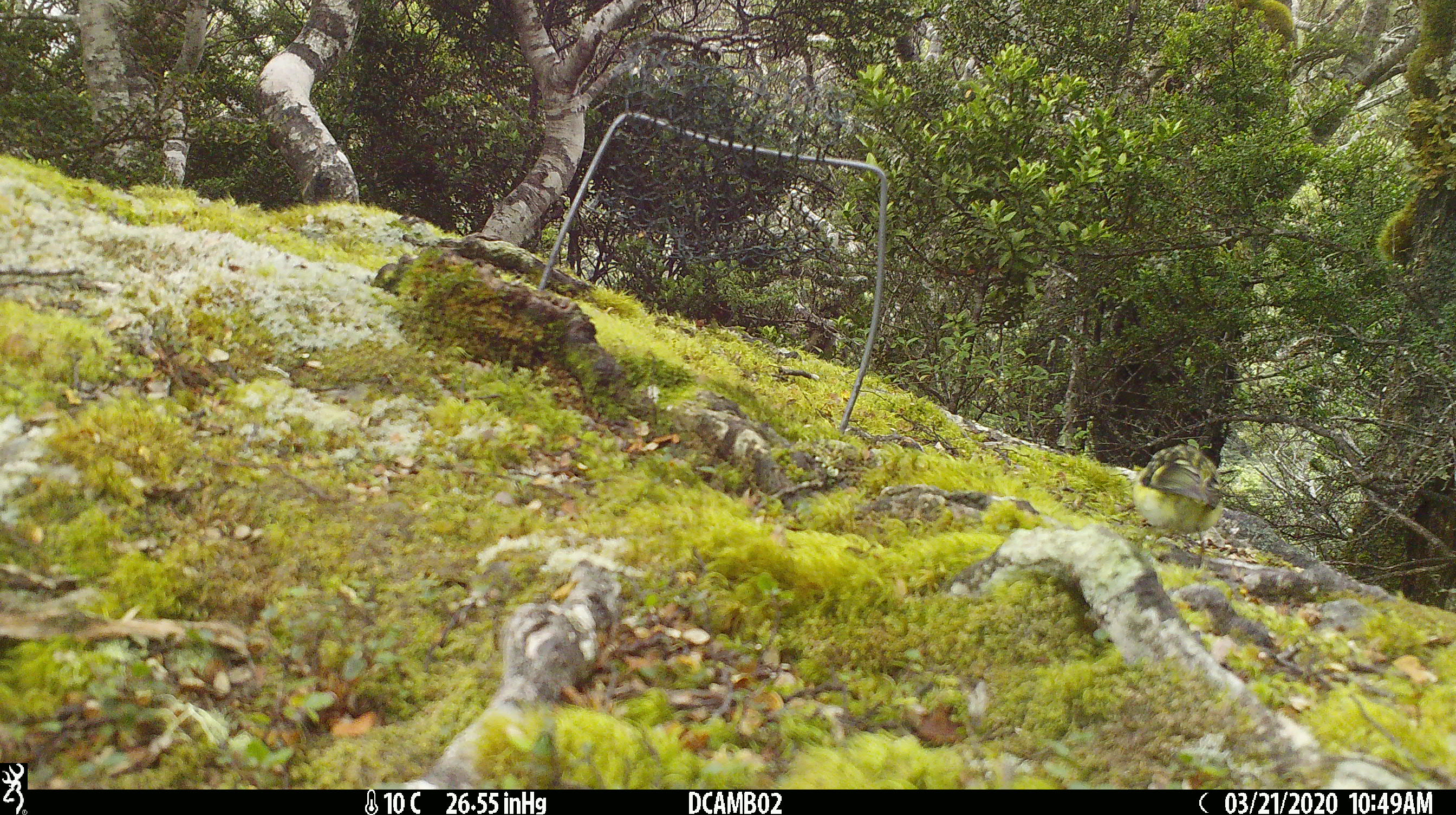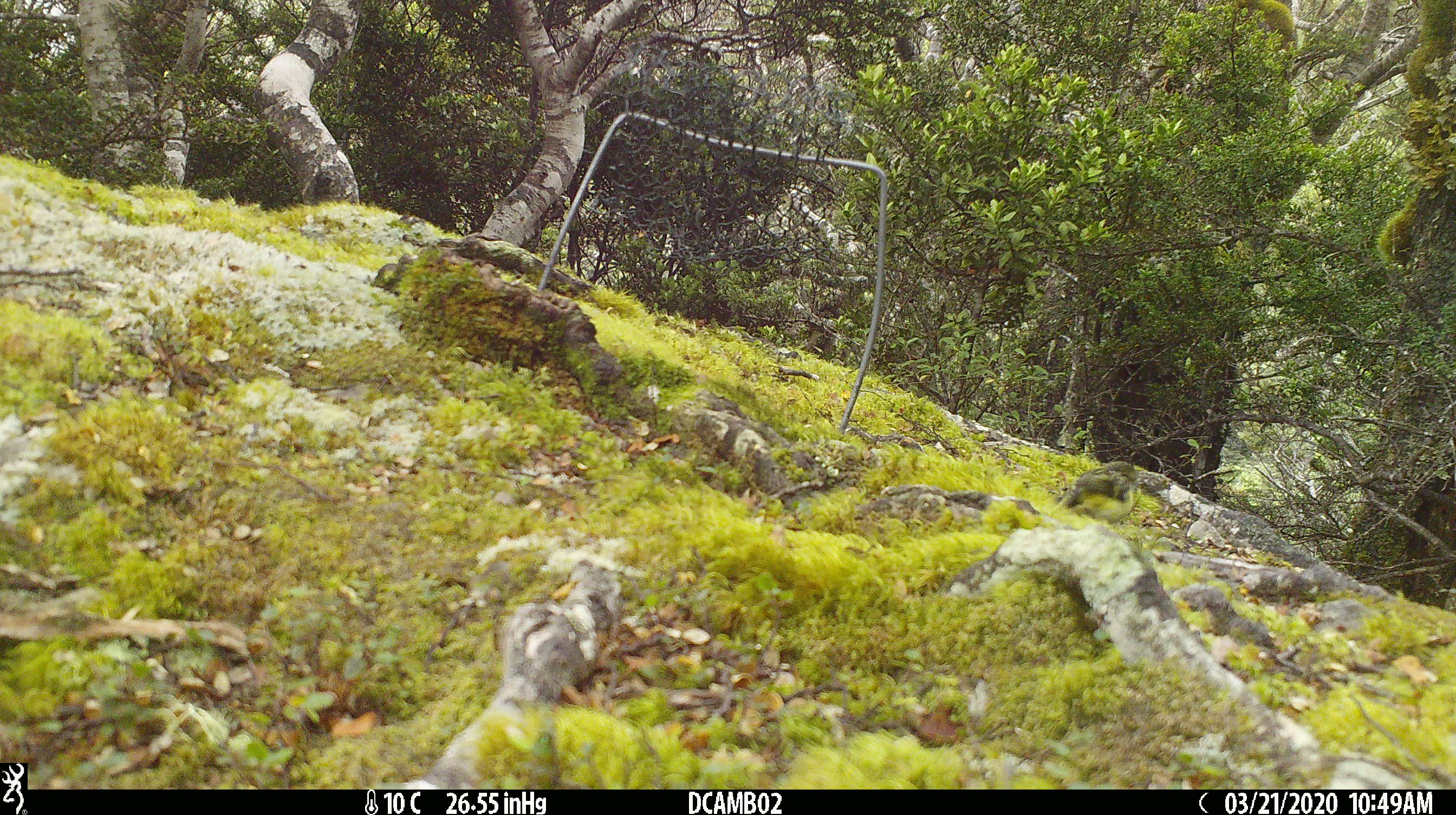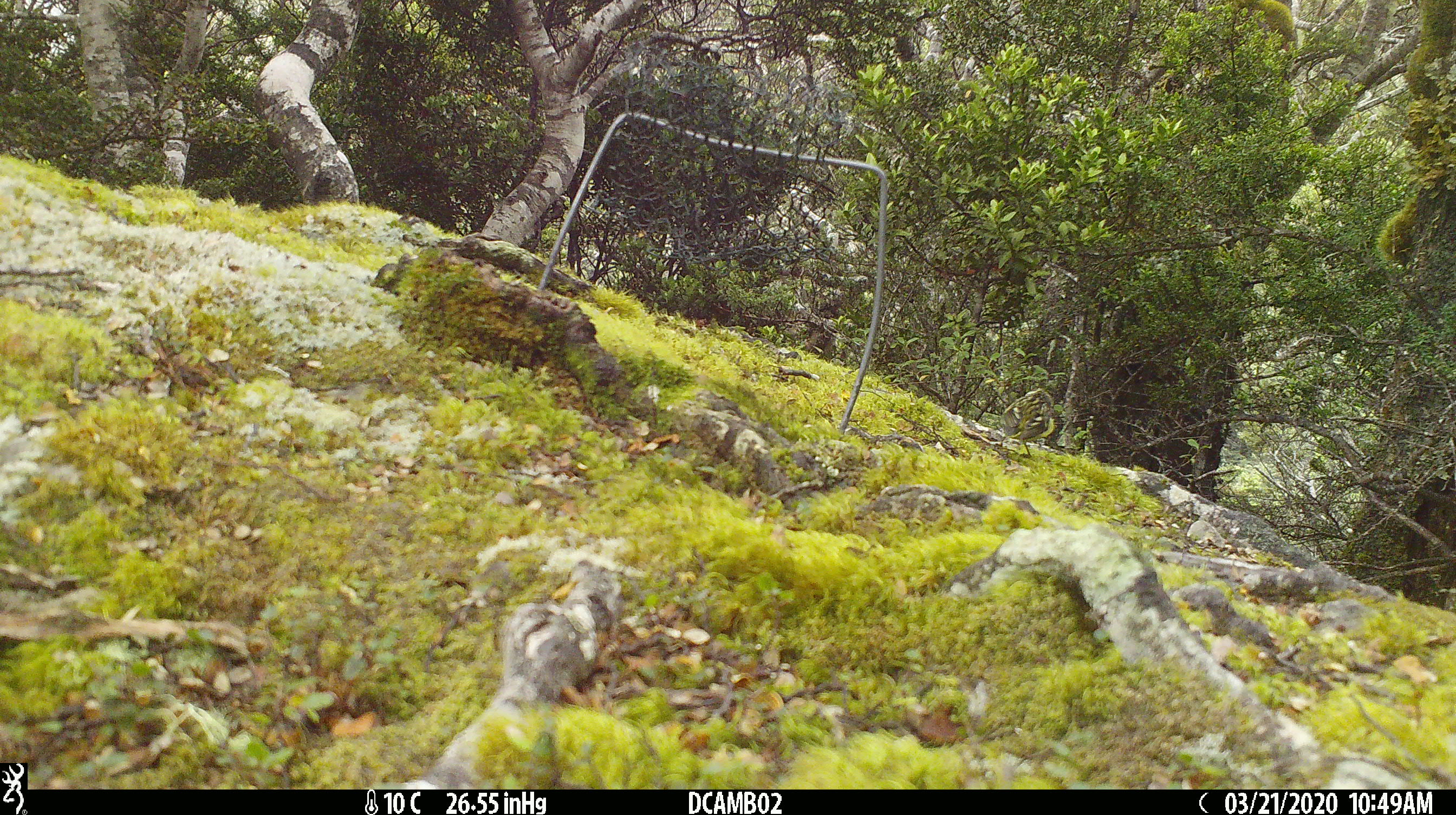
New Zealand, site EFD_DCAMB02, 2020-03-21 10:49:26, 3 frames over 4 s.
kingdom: Animalia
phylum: Chordata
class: Aves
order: Passeriformes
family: Acanthisittidae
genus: Acanthisitta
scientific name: Acanthisitta chloris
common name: rifleman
Rifleman (Acanthisitta chloris).